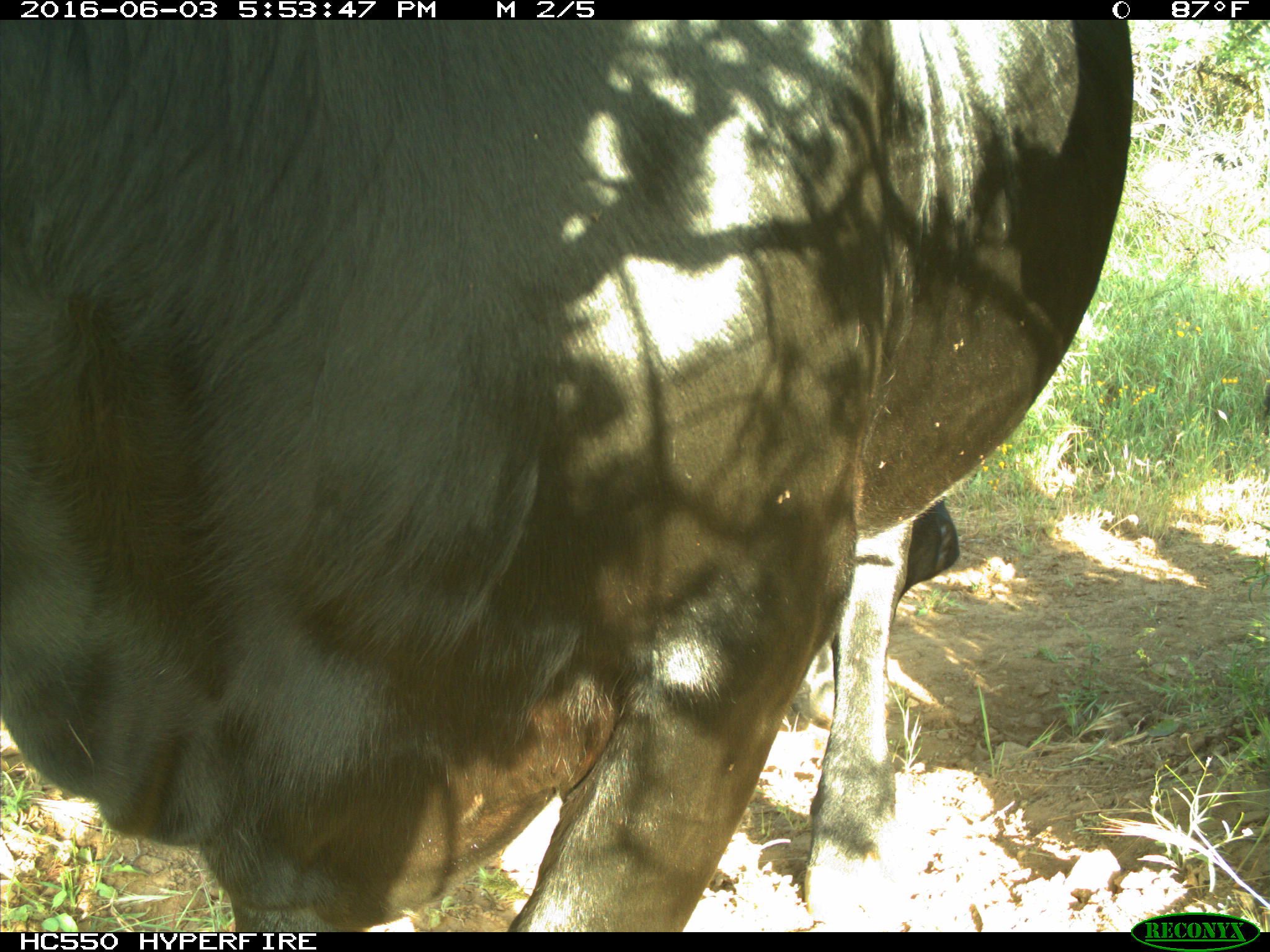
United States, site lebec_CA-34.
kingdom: Animalia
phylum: Chordata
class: Mammalia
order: Artiodactyla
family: Bovidae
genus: Bos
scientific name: Bos taurus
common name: domestic cow